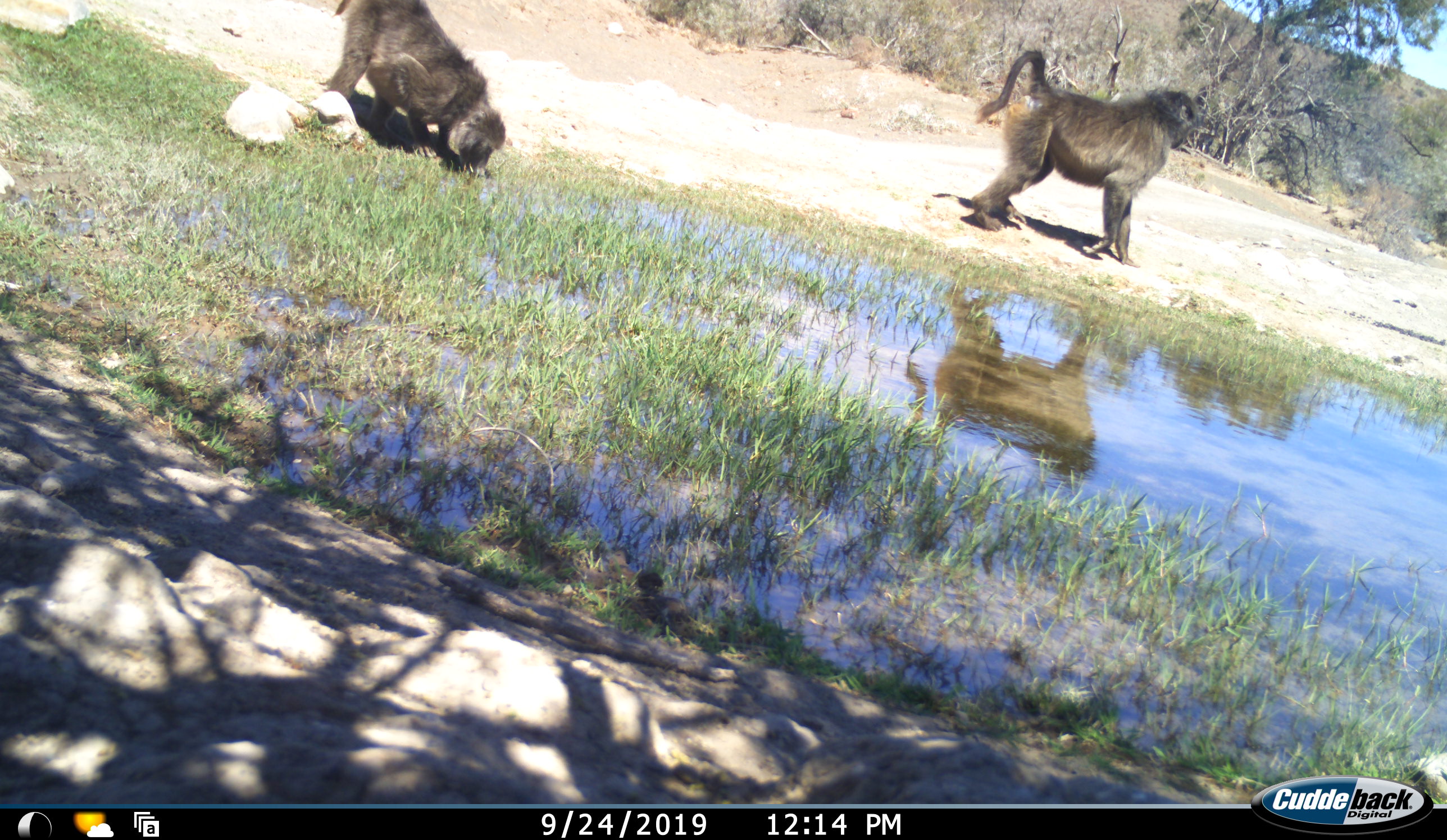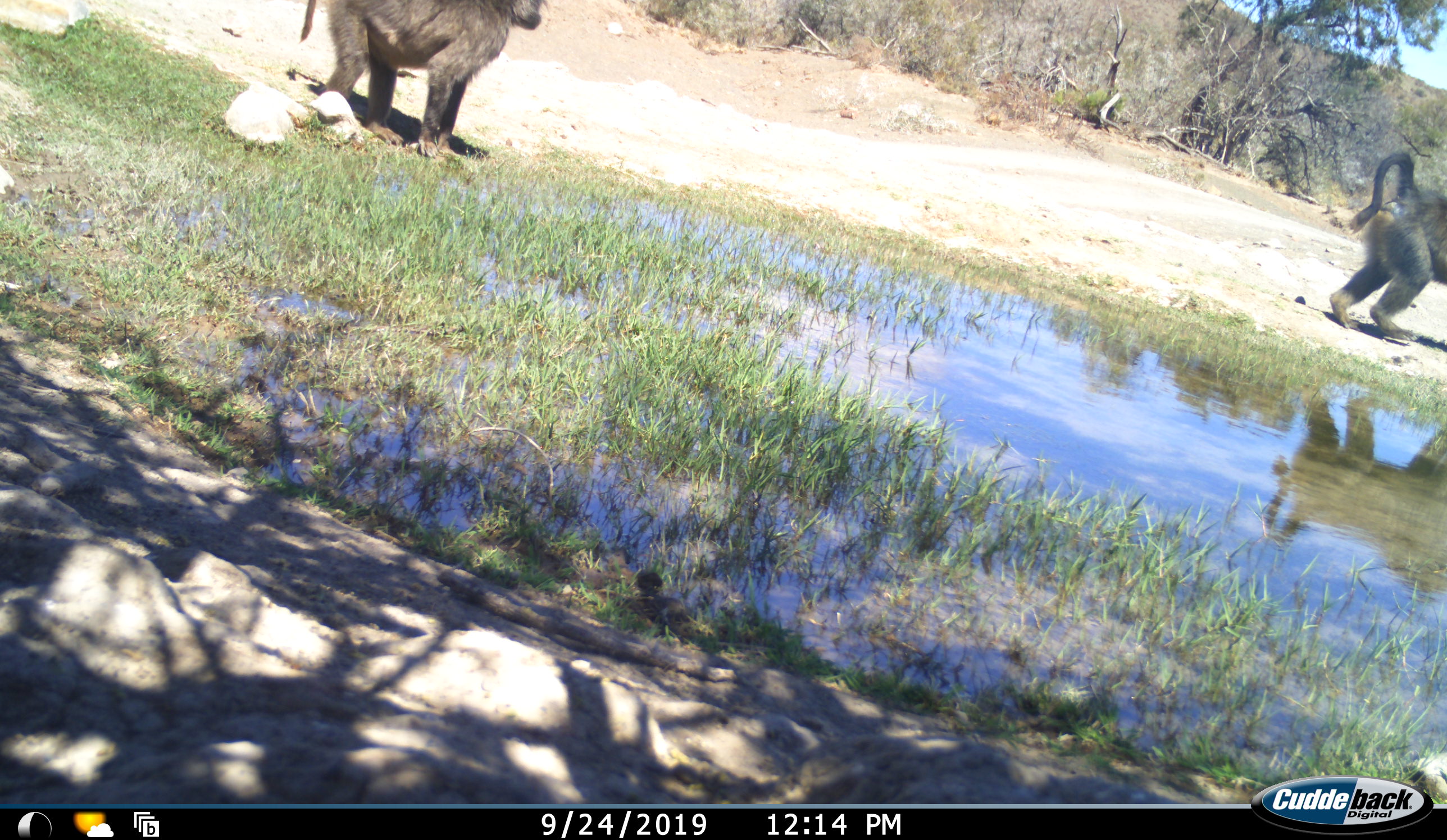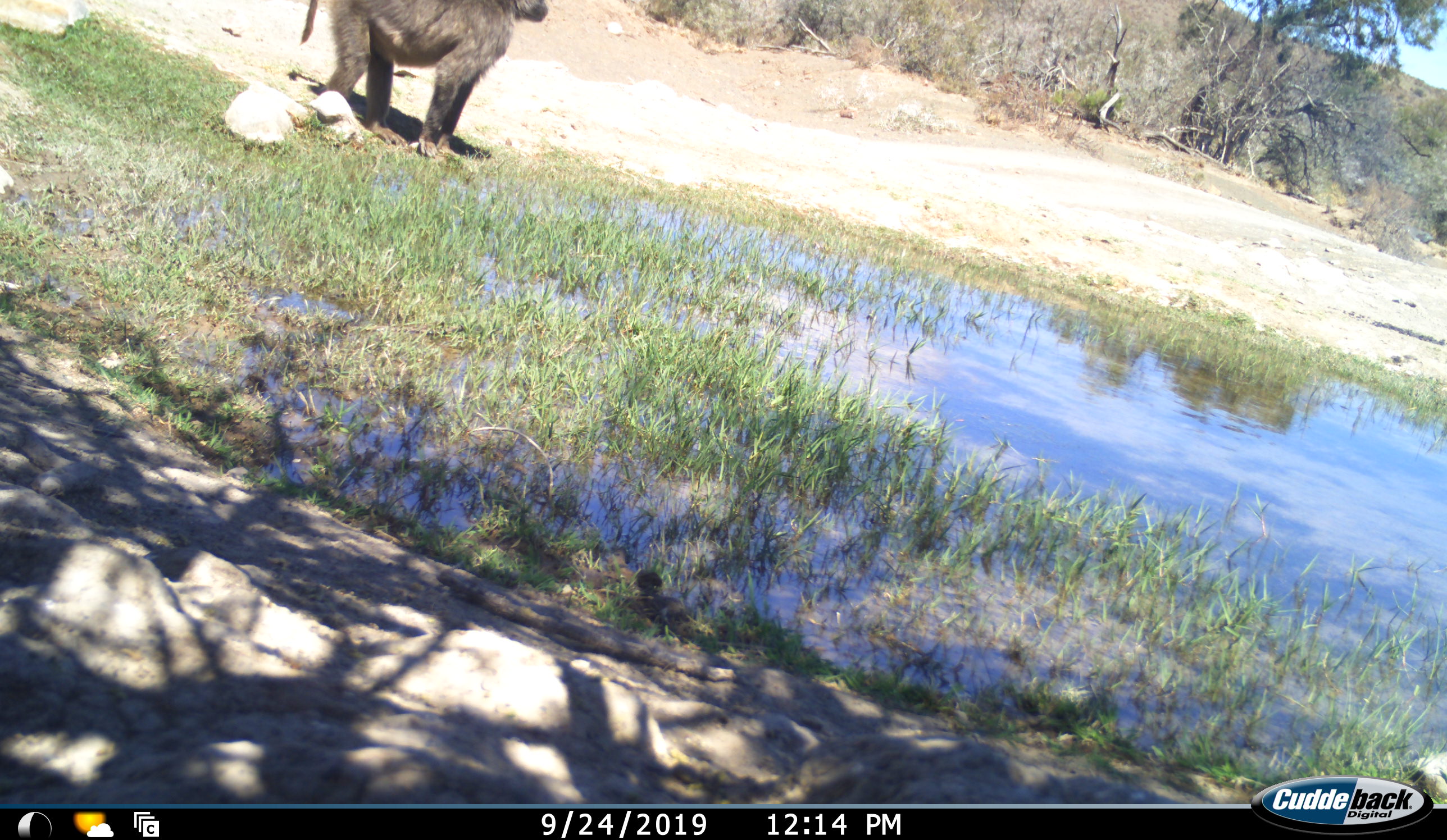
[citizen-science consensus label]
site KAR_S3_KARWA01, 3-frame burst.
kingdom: Animalia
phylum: Chordata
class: Mammalia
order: Primates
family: Cercopithecidae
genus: Papio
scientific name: Papio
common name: baboon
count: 2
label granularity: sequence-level